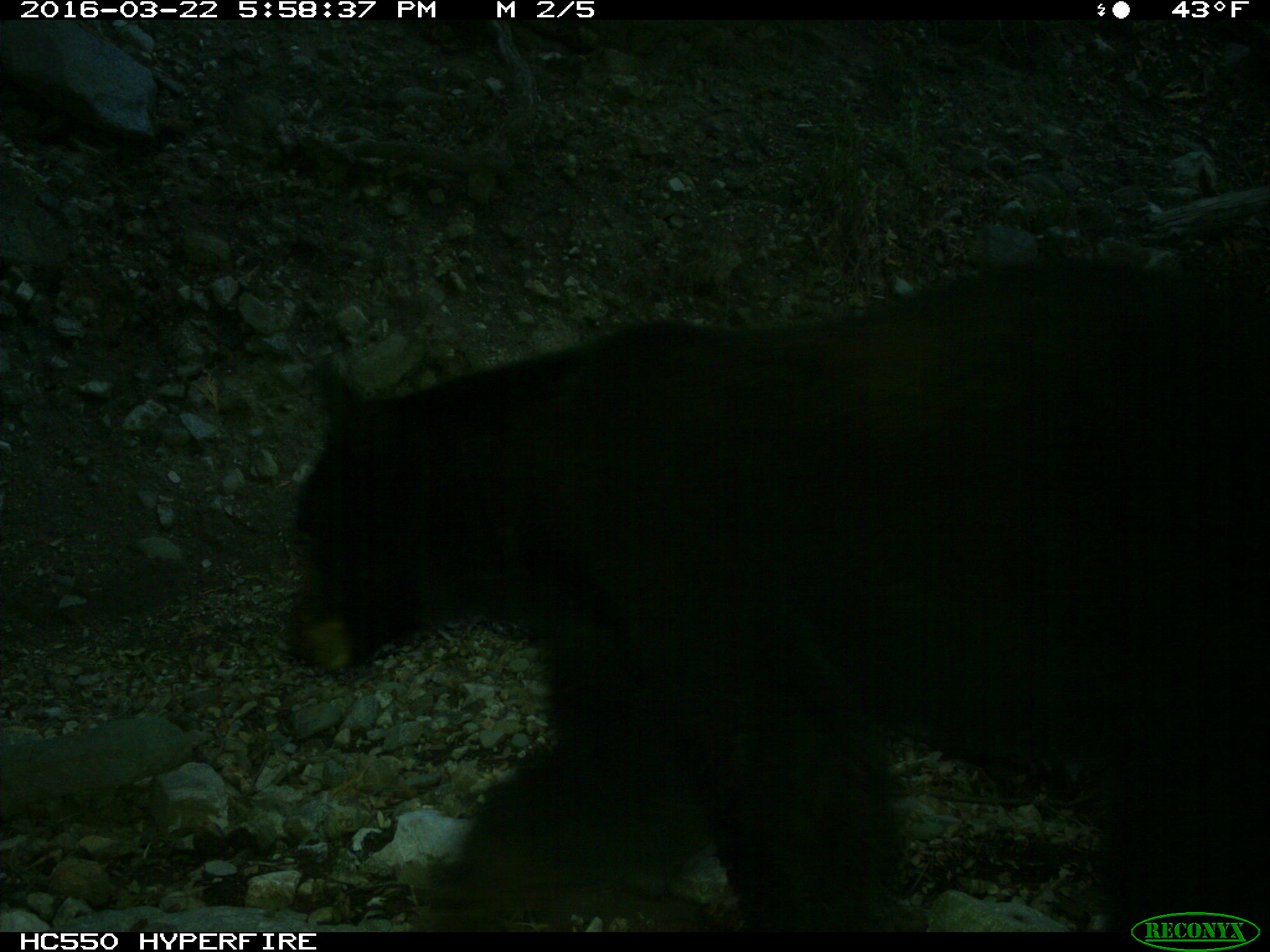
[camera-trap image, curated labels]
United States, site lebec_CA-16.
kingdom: Animalia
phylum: Chordata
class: Mammalia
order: Carnivora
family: Ursidae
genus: Ursus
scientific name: Ursus americanus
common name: american black bear